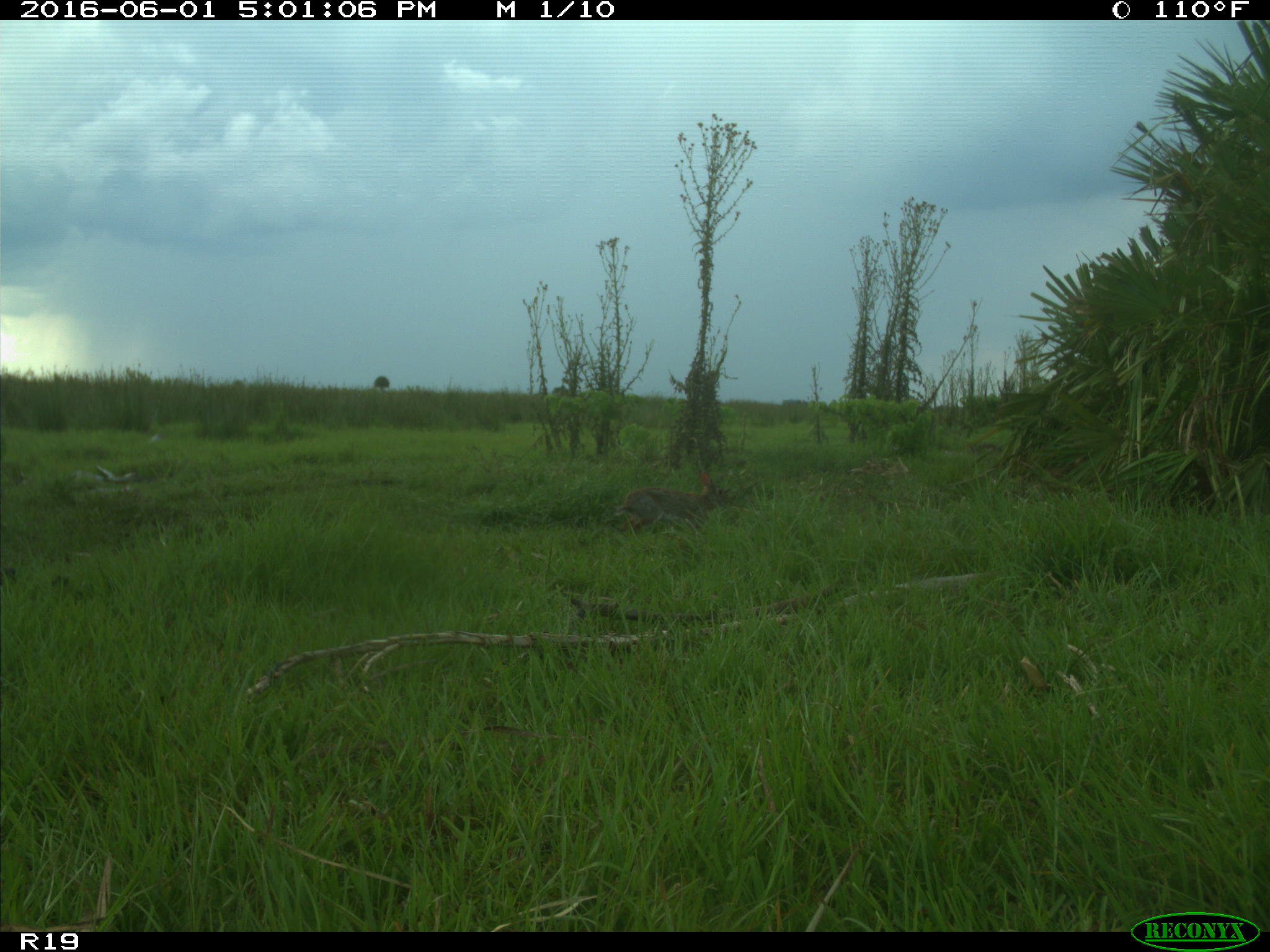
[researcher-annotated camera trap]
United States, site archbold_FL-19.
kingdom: Animalia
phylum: Chordata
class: Mammalia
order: Lagomorpha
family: Leporidae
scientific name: Leporidae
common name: rabbits and hares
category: unidentified rabbit